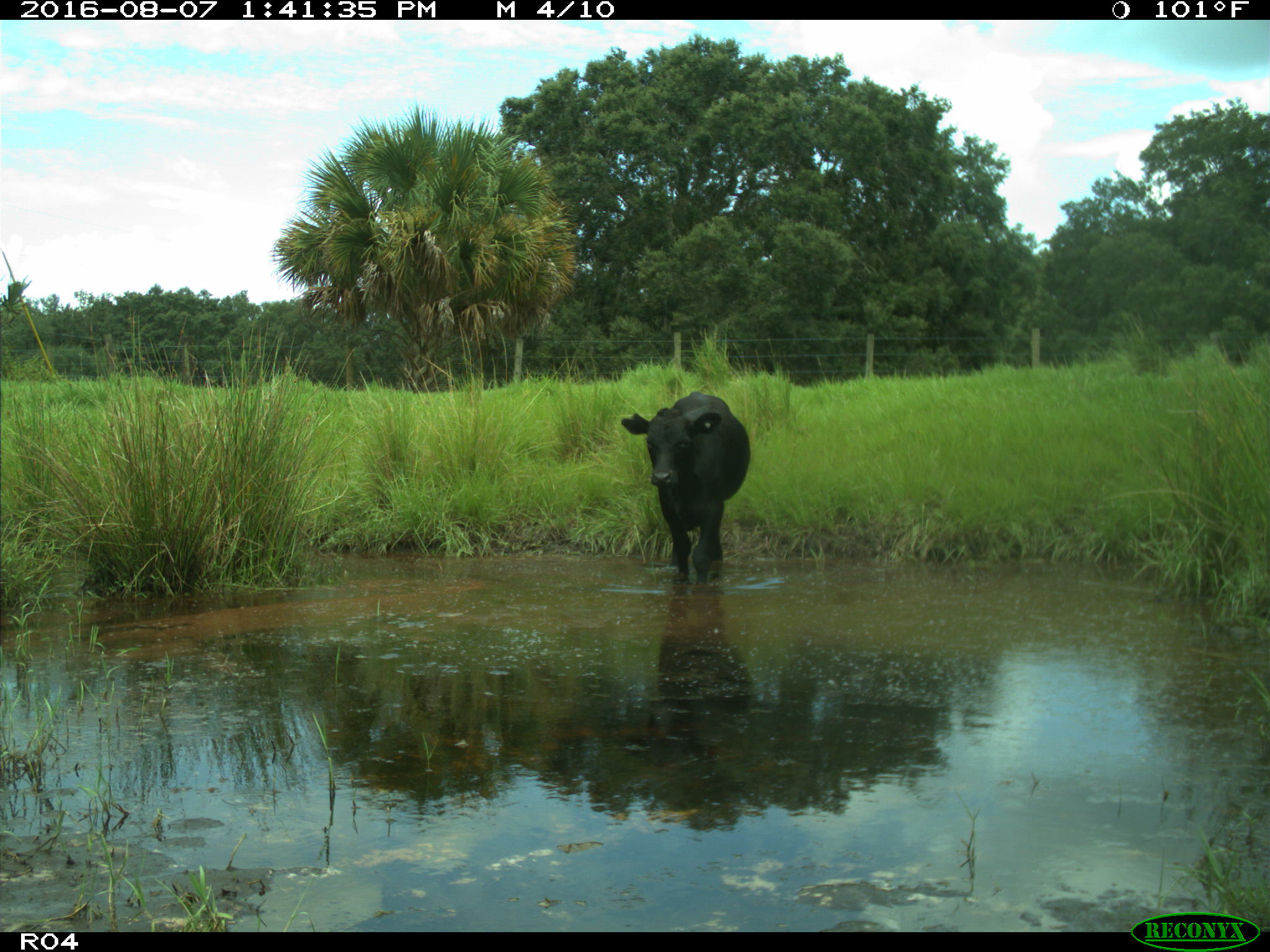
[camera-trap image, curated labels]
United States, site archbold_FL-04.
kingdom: Animalia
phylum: Chordata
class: Mammalia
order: Artiodactyla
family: Bovidae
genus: Bos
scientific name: Bos taurus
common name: domestic cow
Bos taurus (domestic cow).